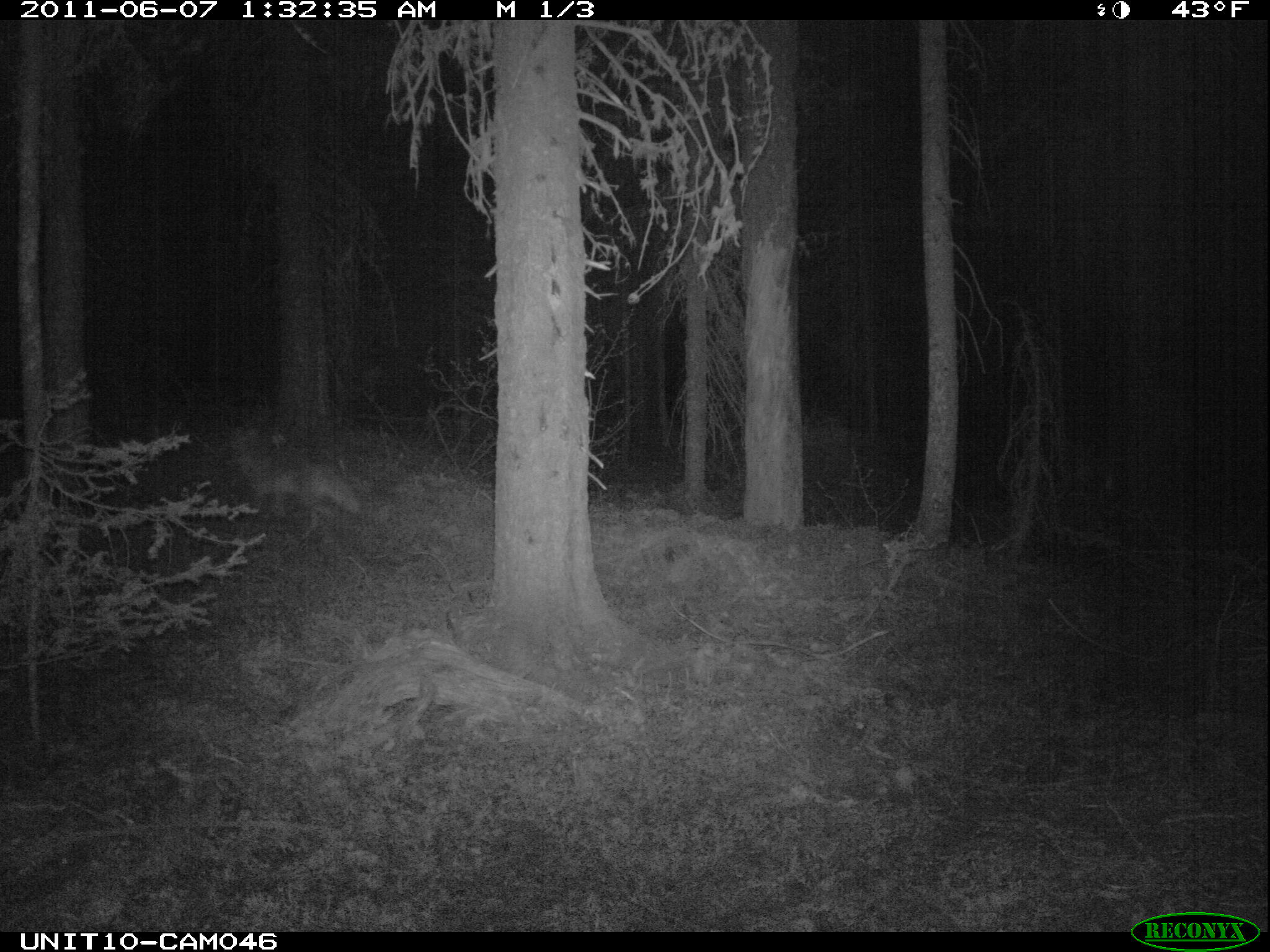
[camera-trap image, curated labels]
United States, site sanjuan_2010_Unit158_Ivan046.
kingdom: Animalia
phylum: Chordata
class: Mammalia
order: Carnivora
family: Canidae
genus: Canis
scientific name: Canis latrans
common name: coyote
Canis latrans (coyote).